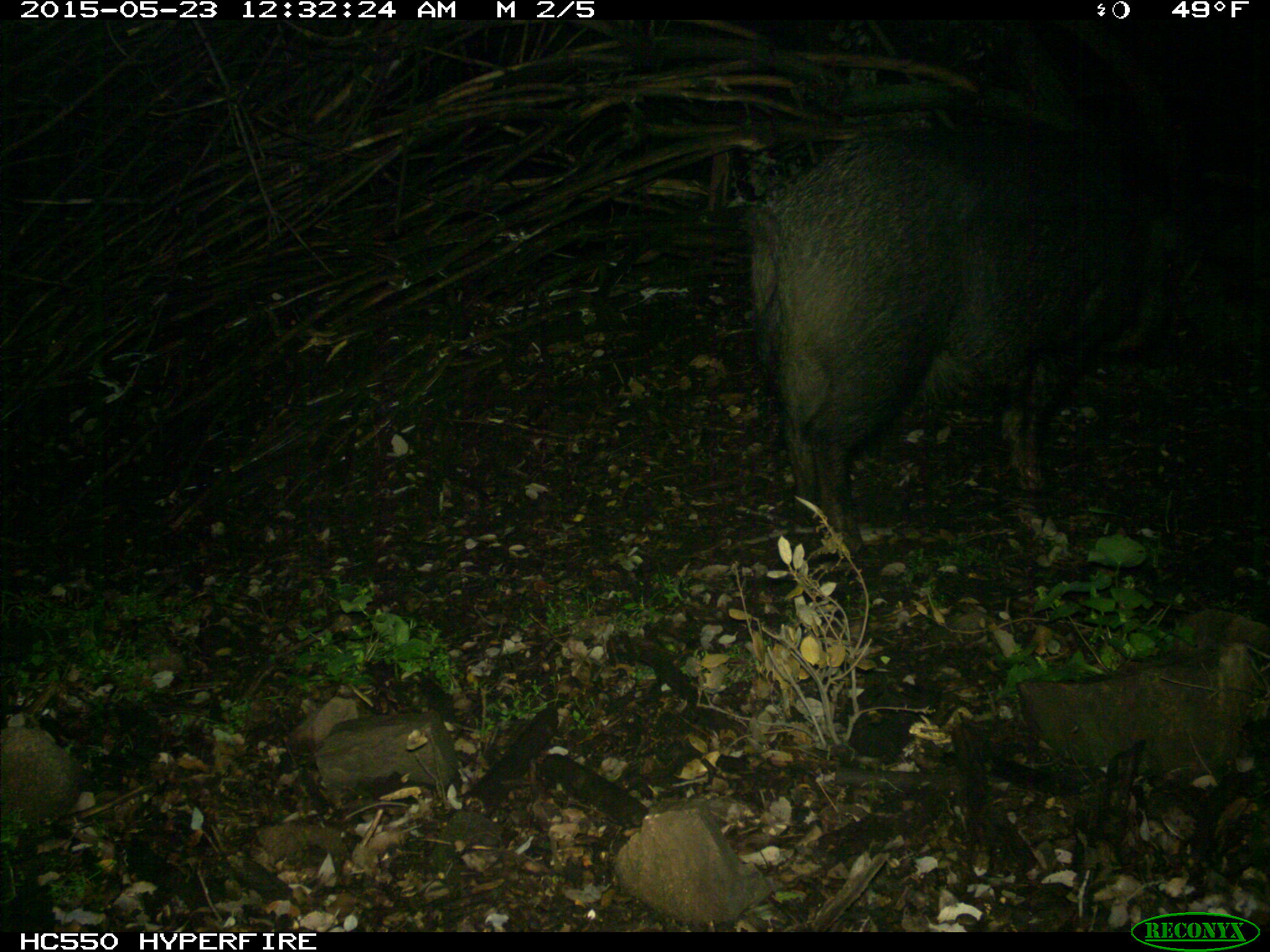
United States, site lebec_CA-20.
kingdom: Animalia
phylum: Chordata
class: Mammalia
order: Artiodactyla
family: Suidae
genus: Sus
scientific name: Sus scrofa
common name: wild boar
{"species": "Sus scrofa (wild boar)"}